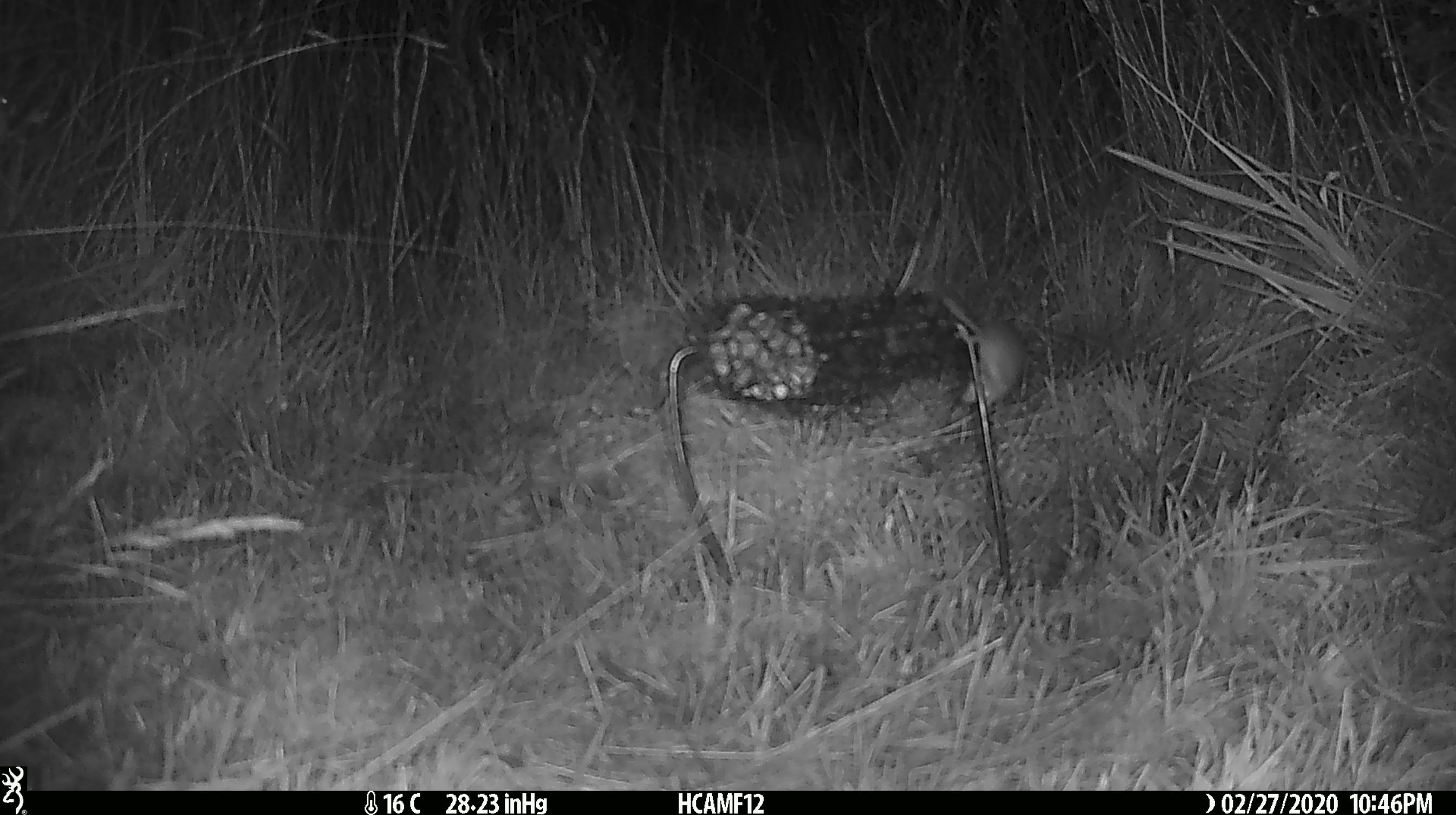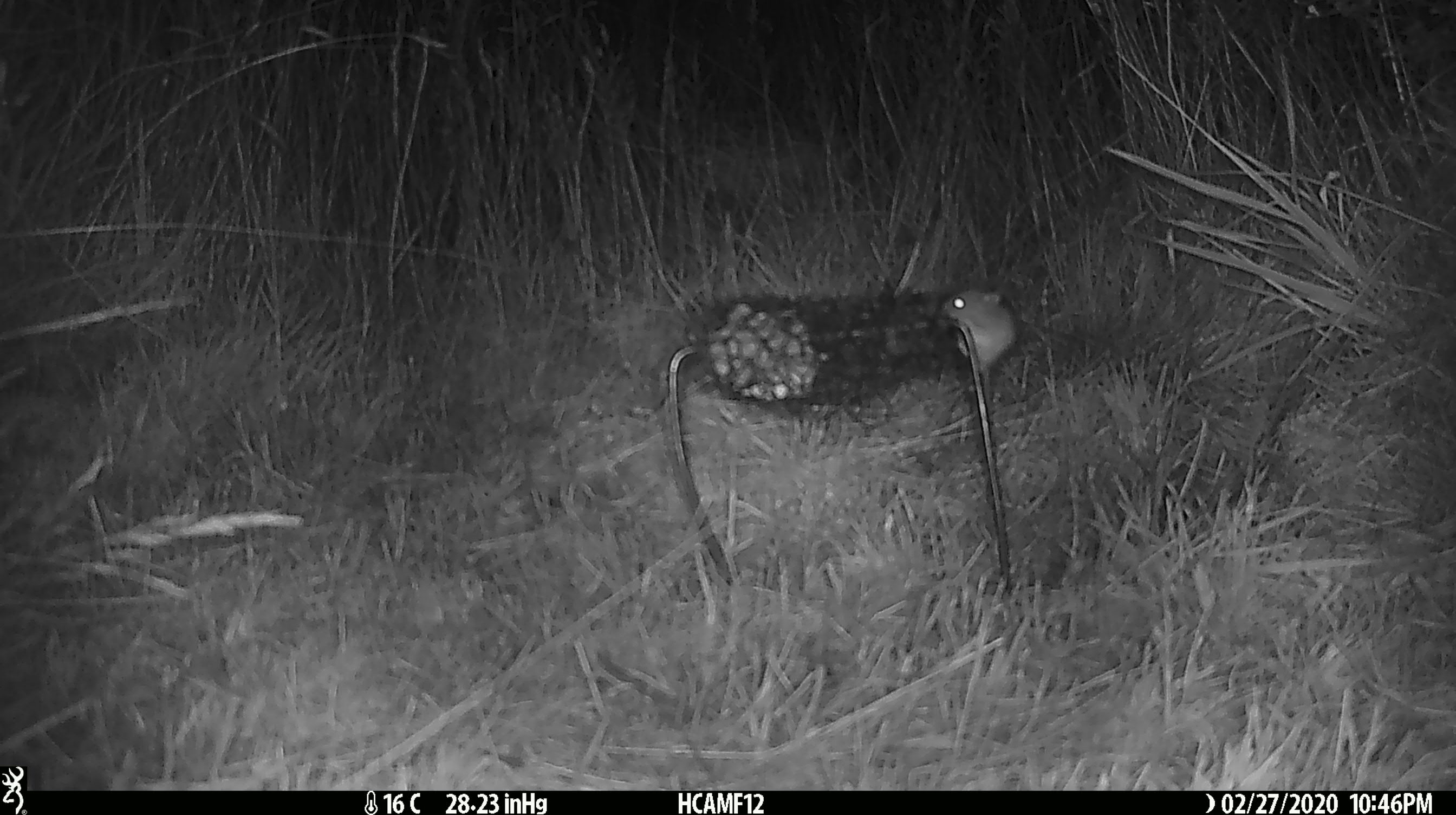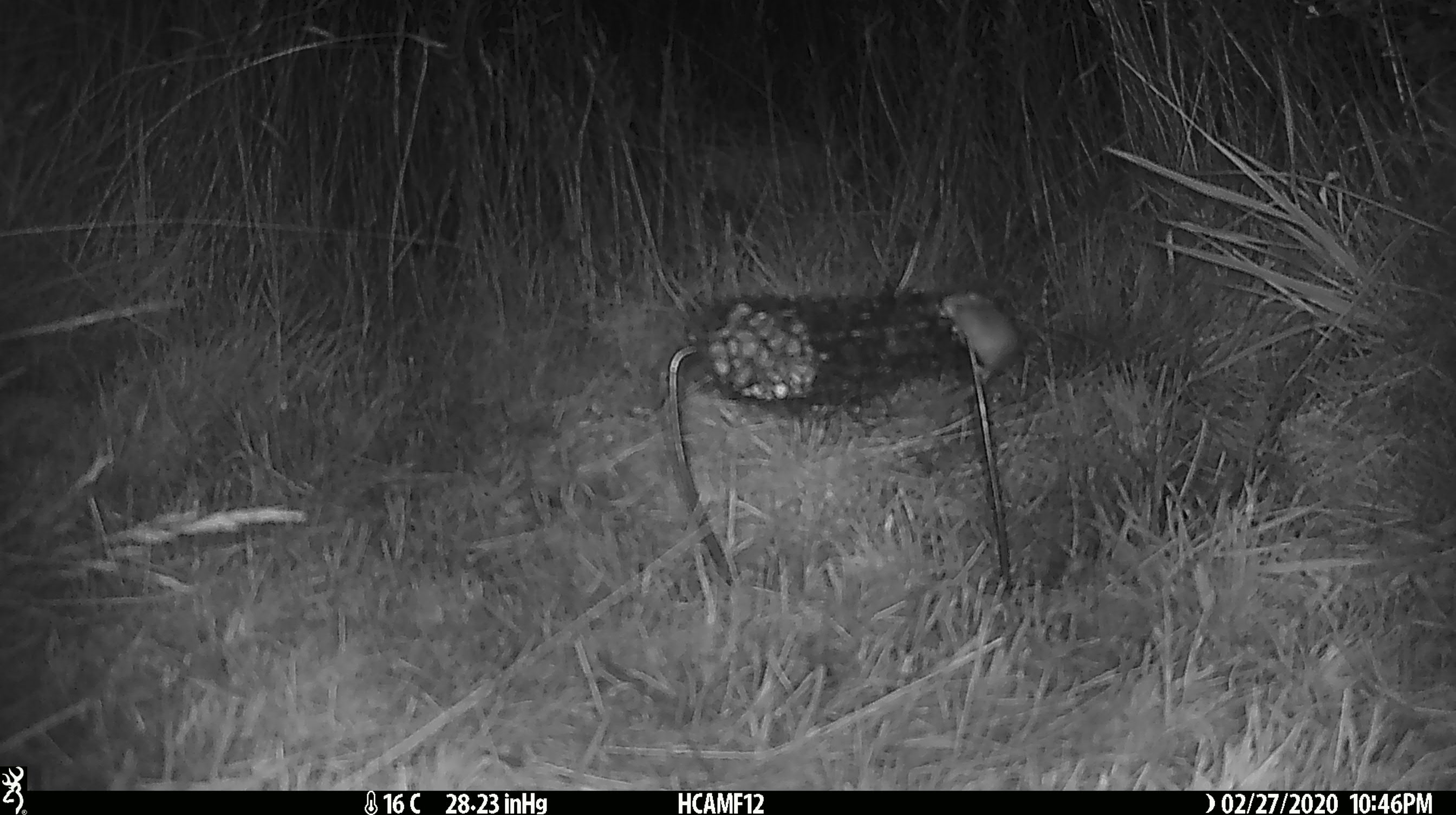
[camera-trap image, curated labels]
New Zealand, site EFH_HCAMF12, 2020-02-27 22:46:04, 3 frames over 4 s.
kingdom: Animalia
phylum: Chordata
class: Mammalia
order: Rodentia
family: Muridae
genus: Mus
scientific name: Mus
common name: mouse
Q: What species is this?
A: Mouse (Mus).